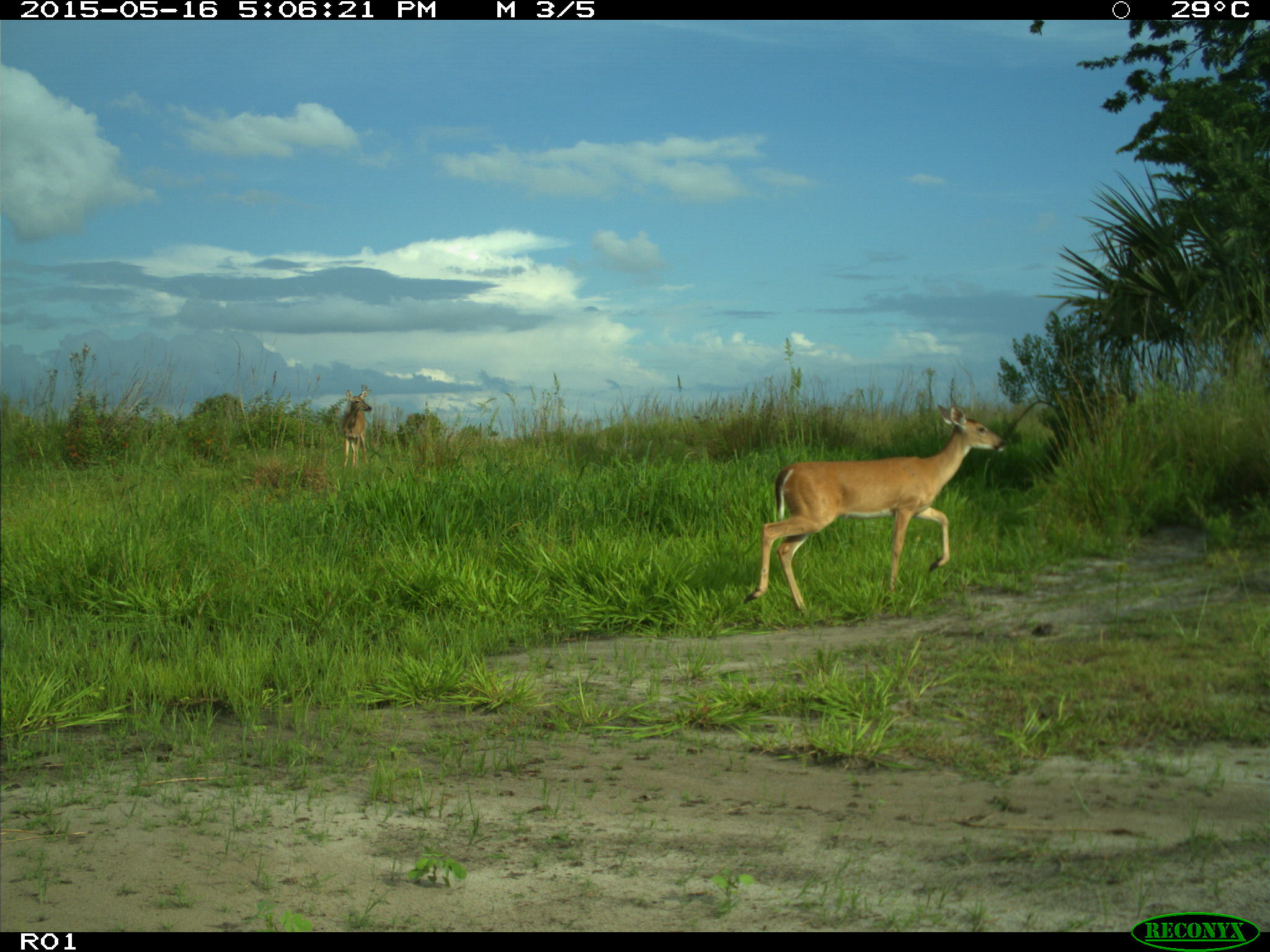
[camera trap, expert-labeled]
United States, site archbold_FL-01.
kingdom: Animalia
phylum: Chordata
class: Mammalia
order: Artiodactyla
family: Cervidae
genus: Odocoileus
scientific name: Odocoileus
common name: deer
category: unidentified deer